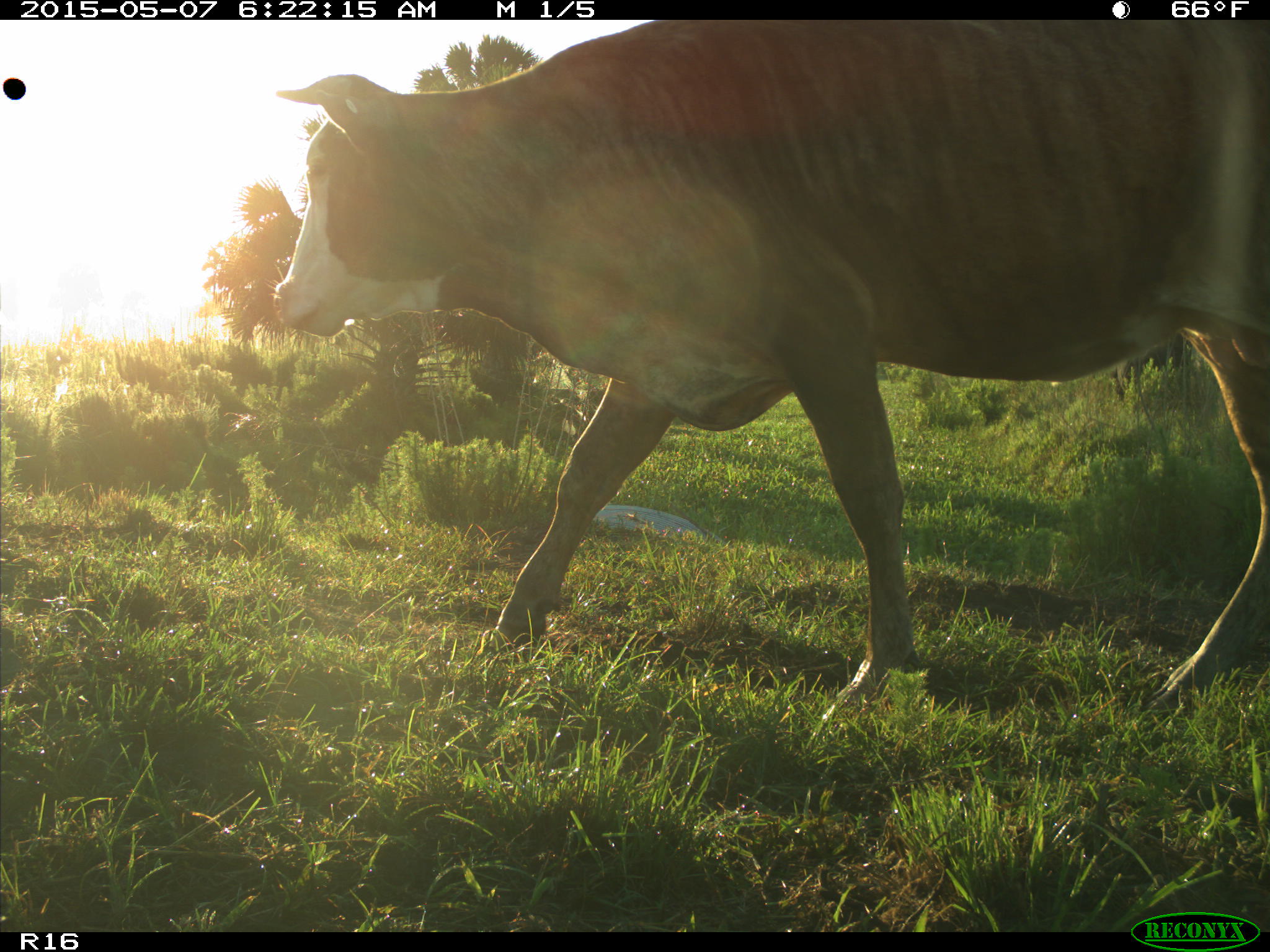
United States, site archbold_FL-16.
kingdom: Animalia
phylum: Chordata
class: Mammalia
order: Artiodactyla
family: Bovidae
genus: Bos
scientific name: Bos taurus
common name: domestic cow